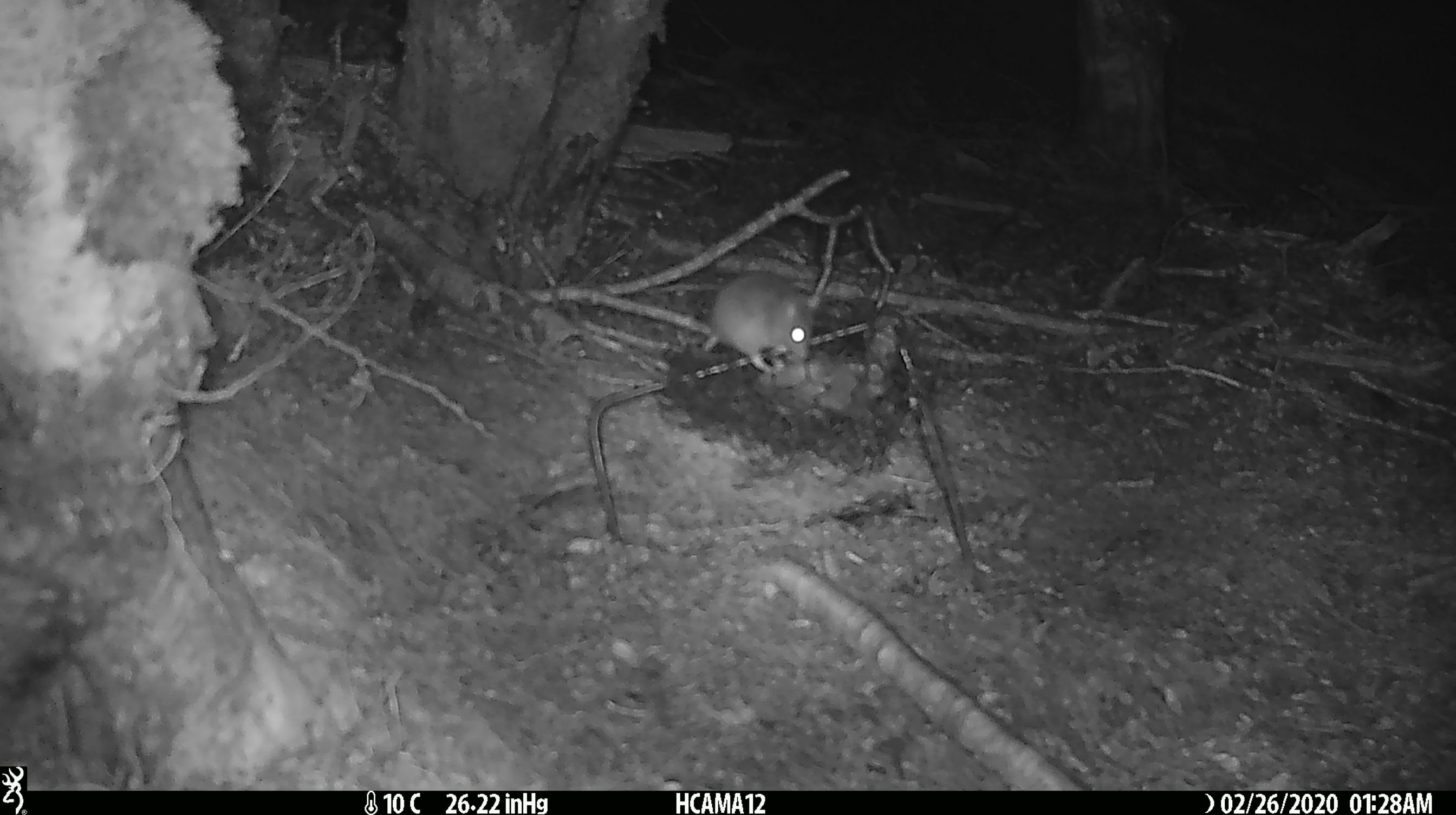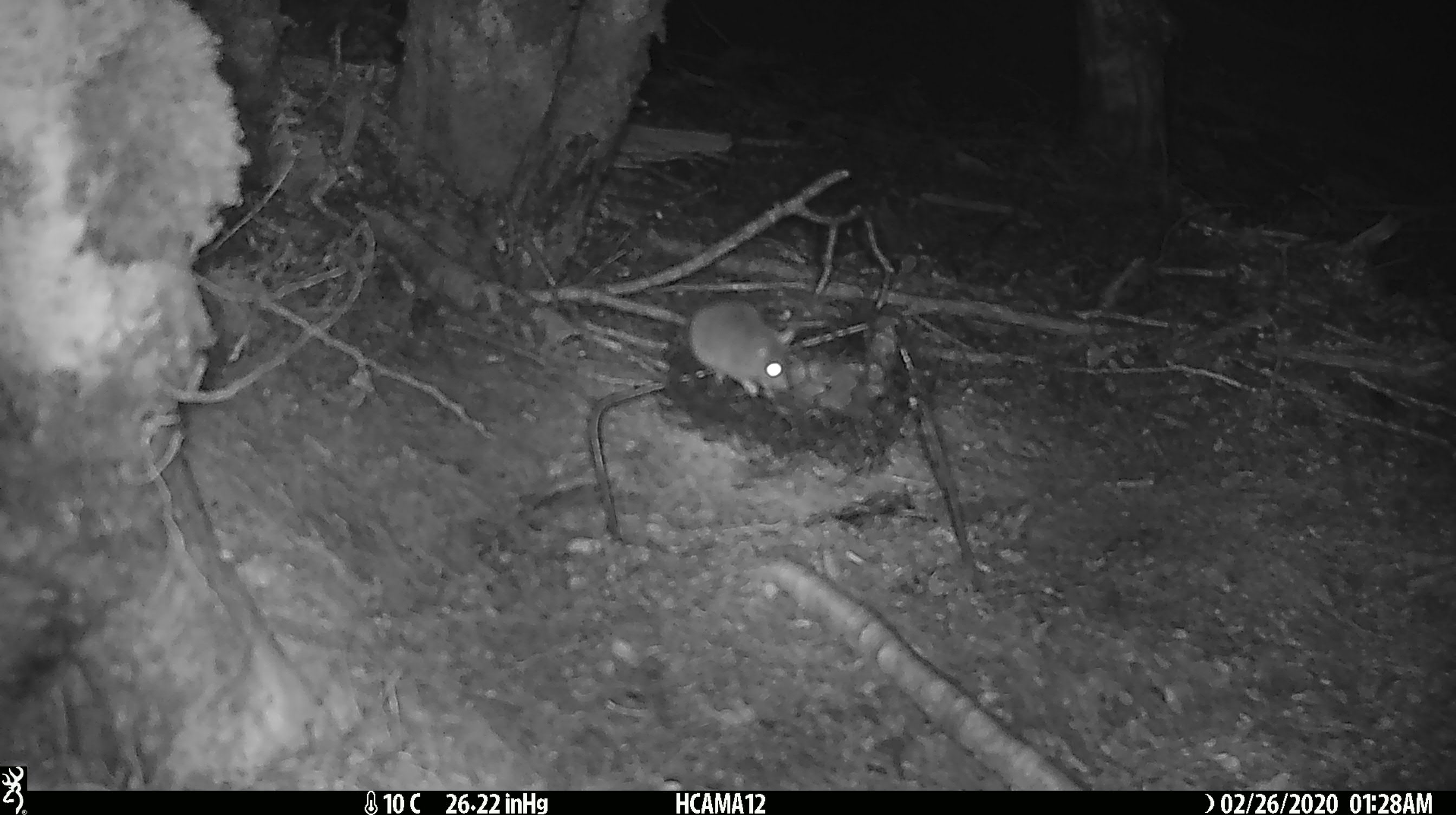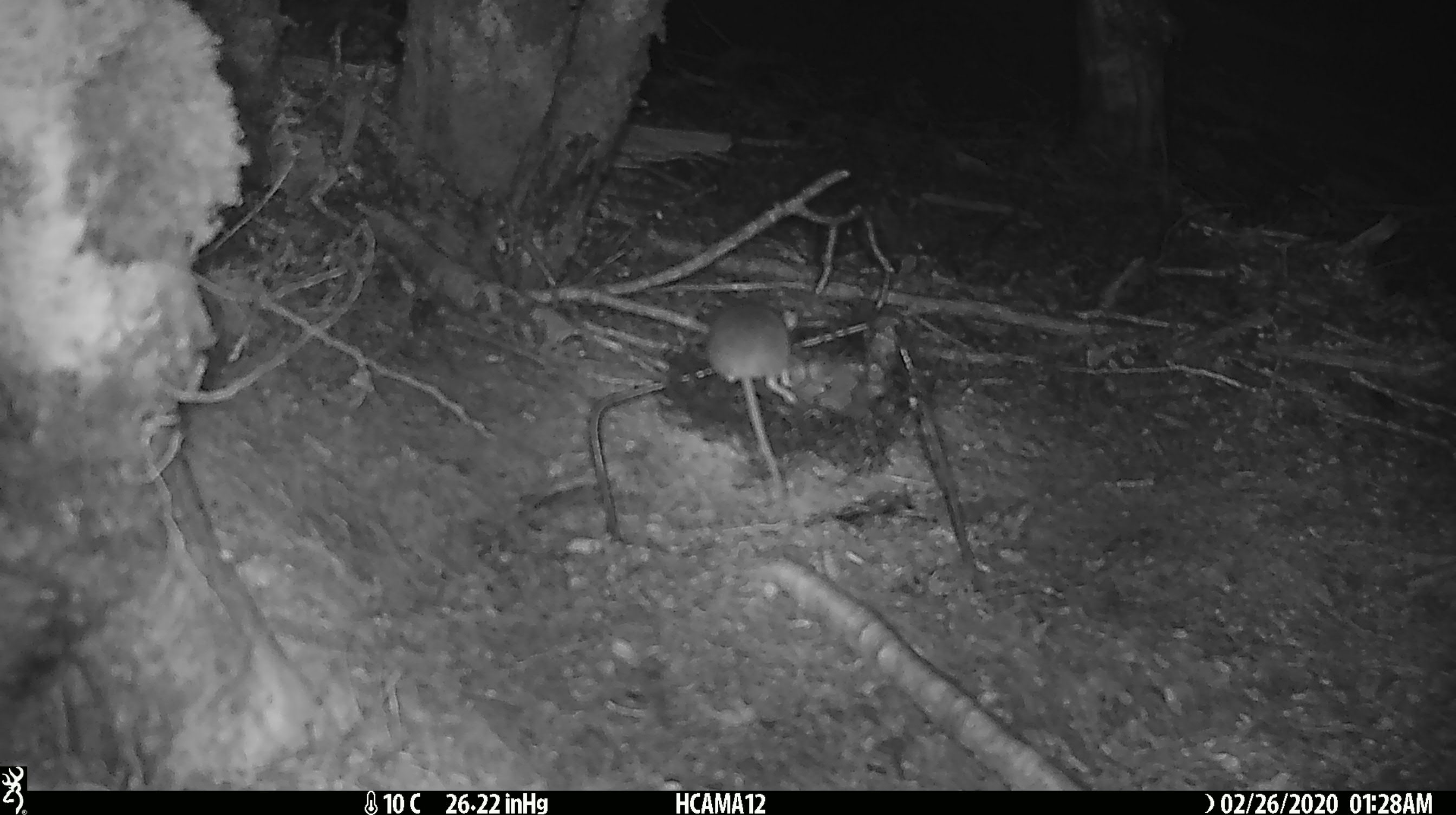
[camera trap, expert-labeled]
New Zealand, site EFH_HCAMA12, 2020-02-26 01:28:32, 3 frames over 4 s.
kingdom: Animalia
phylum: Chordata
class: Mammalia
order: Rodentia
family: Muridae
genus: Mus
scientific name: Mus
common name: mouse